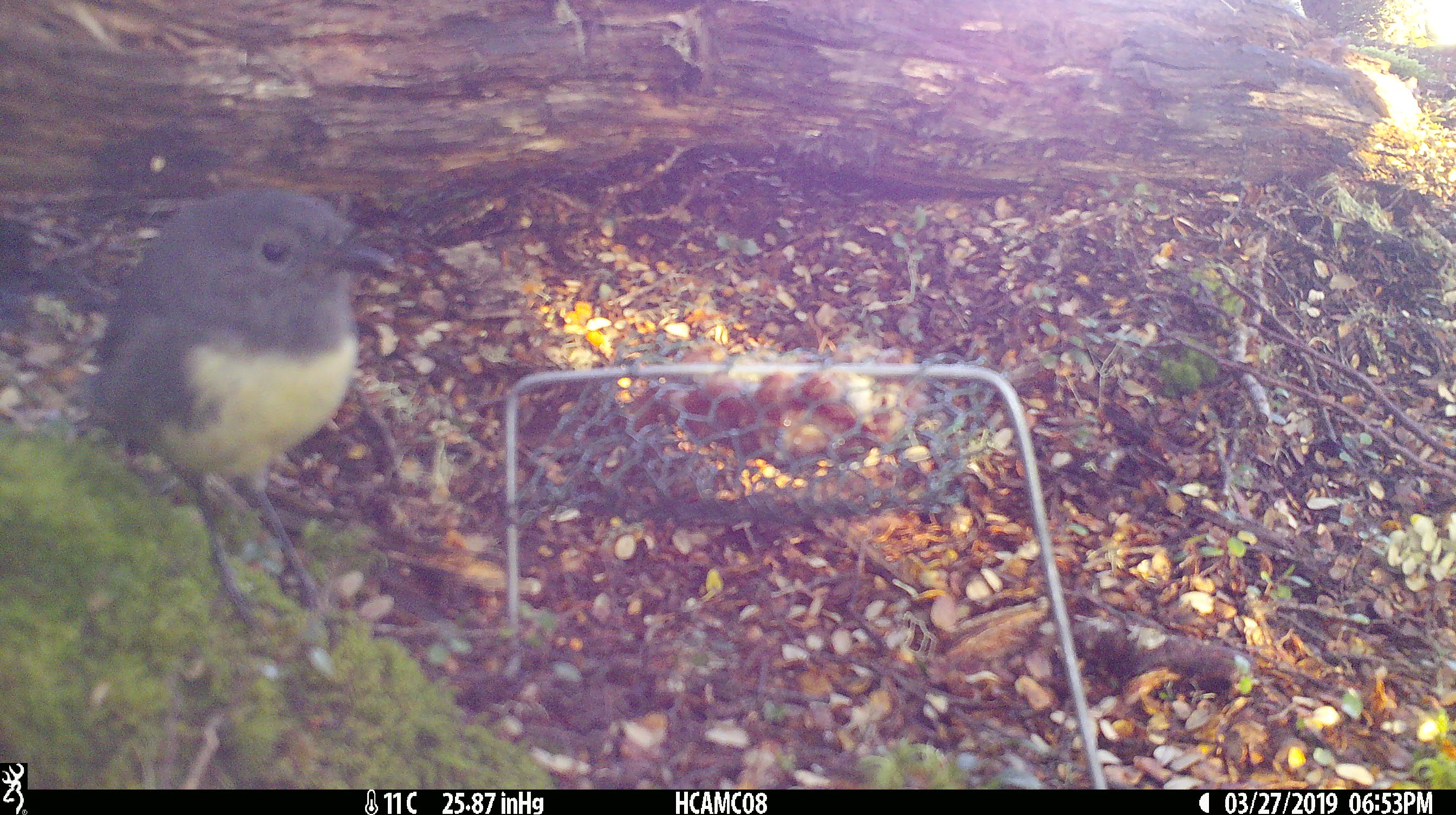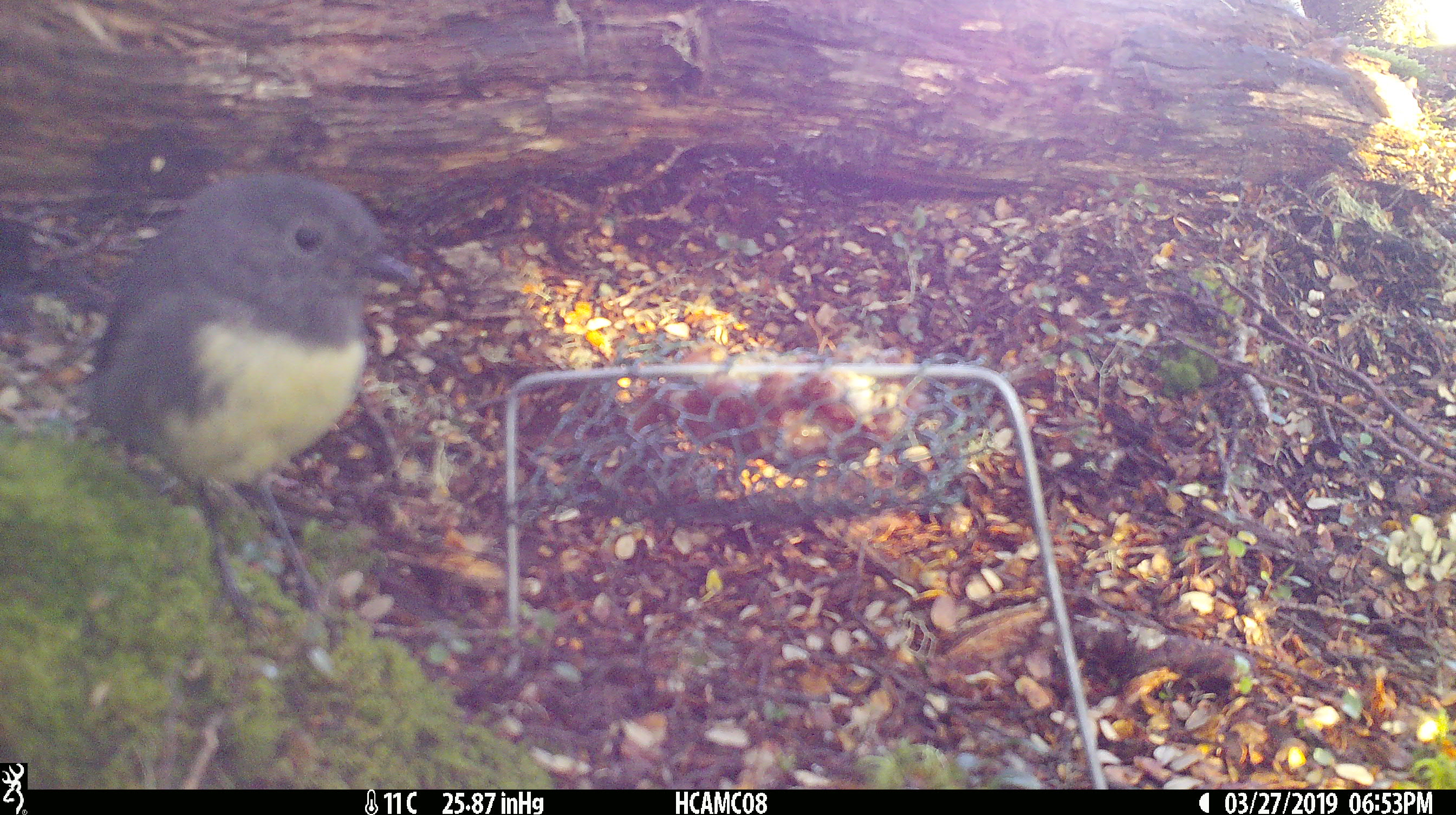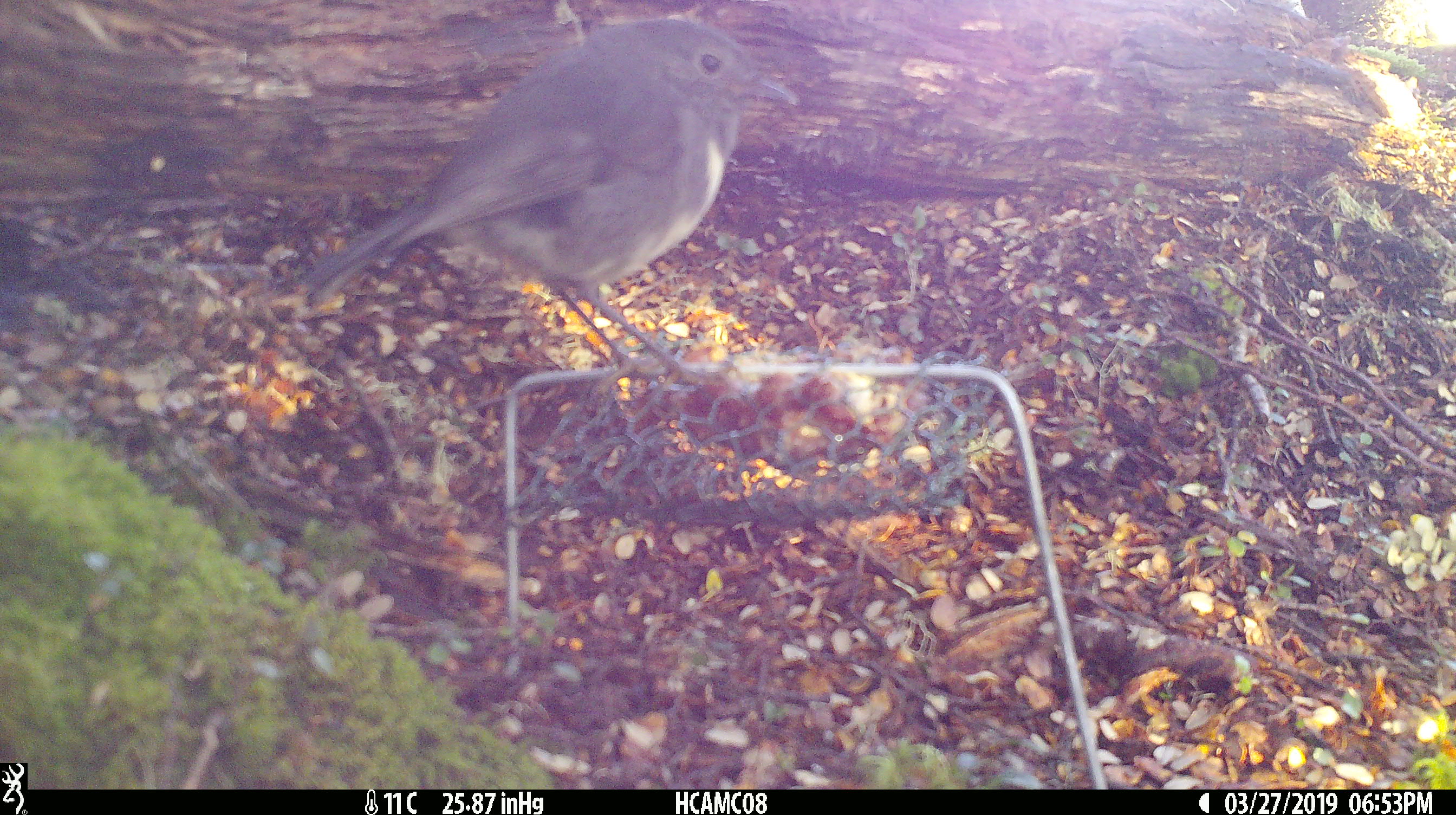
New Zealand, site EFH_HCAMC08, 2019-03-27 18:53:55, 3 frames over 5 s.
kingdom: Animalia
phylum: Chordata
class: Aves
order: Passeriformes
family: Petroicidae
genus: Petroica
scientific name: Petroica australis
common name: new zealand robin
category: robin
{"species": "robin (new zealand robin) (Petroica australis)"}